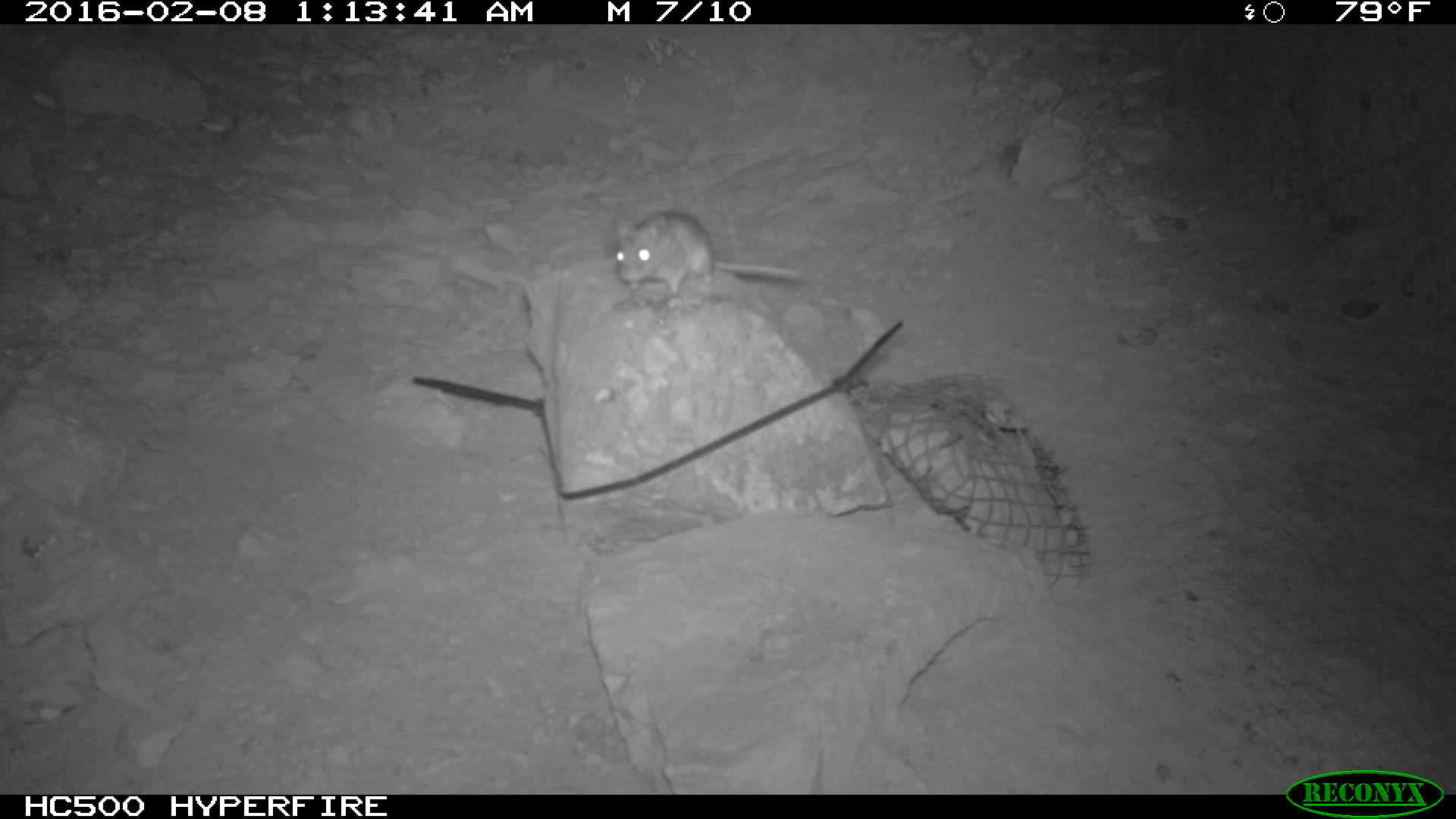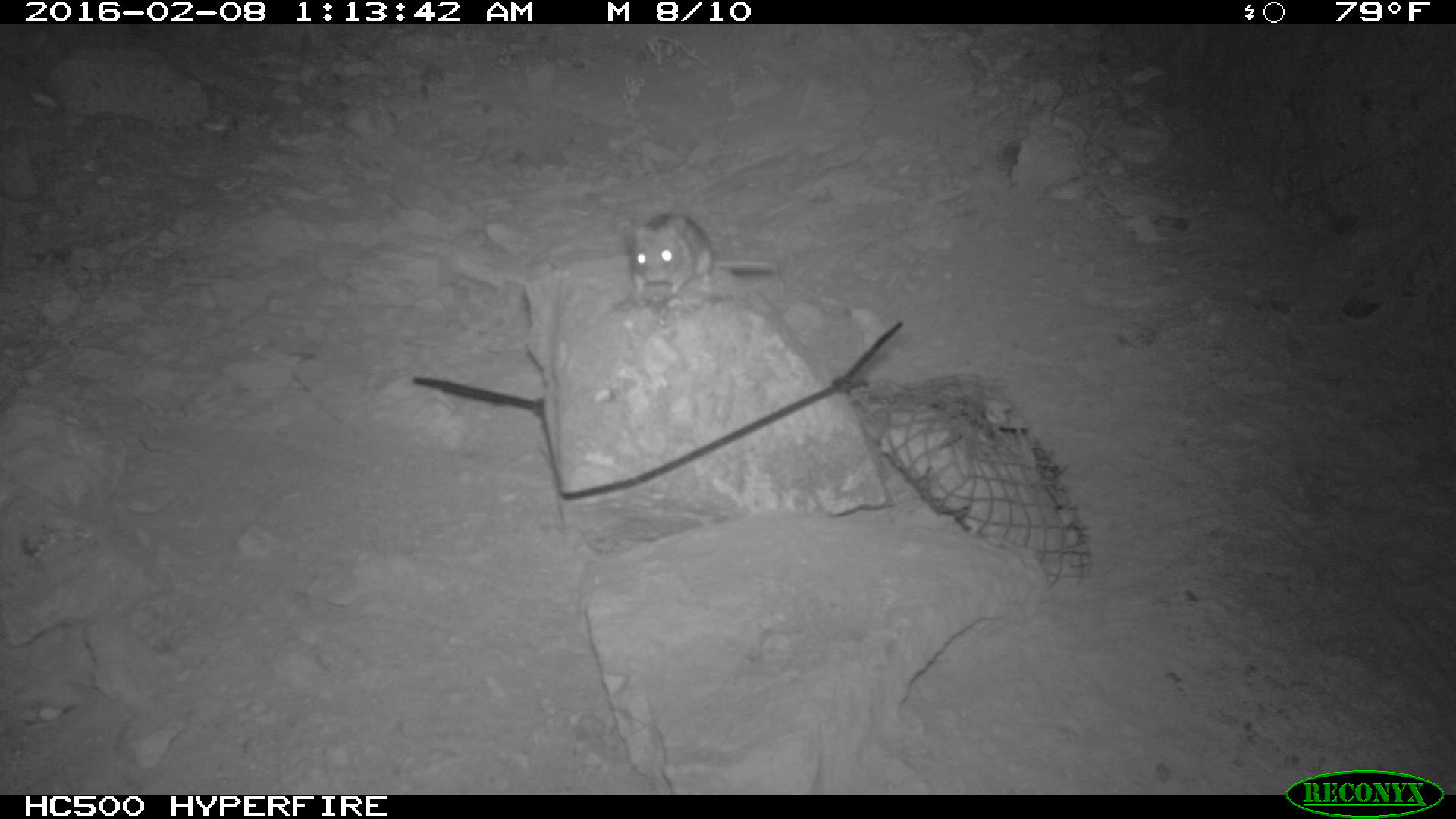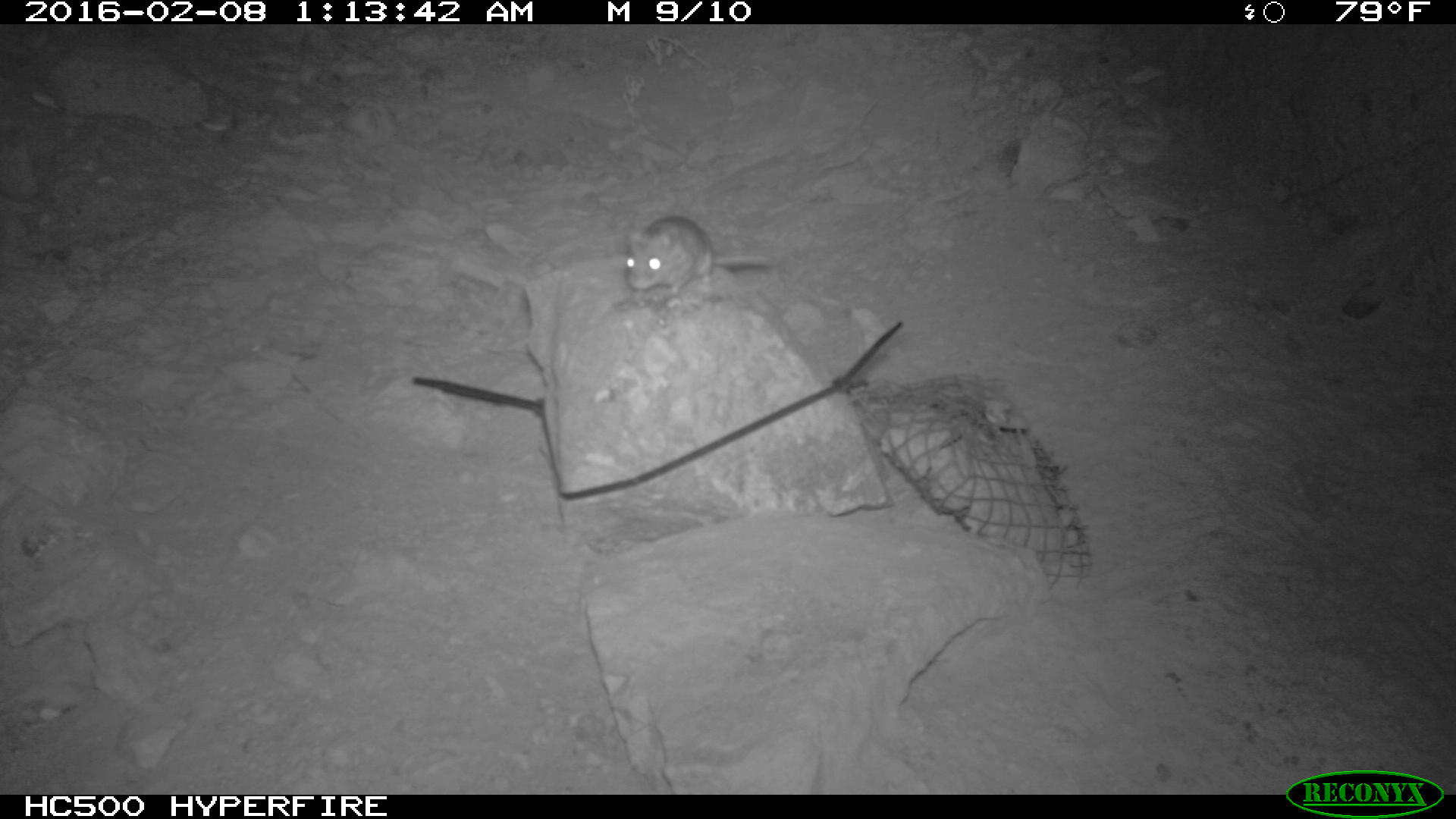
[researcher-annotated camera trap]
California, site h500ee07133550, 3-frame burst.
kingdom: Animalia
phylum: Chordata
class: Mammalia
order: Rodentia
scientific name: Rodentia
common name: rodent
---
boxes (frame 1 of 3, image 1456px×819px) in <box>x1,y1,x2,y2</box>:
rodent: <box>615,211,807,306</box>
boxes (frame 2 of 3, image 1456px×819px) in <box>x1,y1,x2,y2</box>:
rodent: <box>631,212,777,296</box>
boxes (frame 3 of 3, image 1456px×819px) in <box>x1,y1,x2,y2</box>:
rodent: <box>625,215,776,296</box>